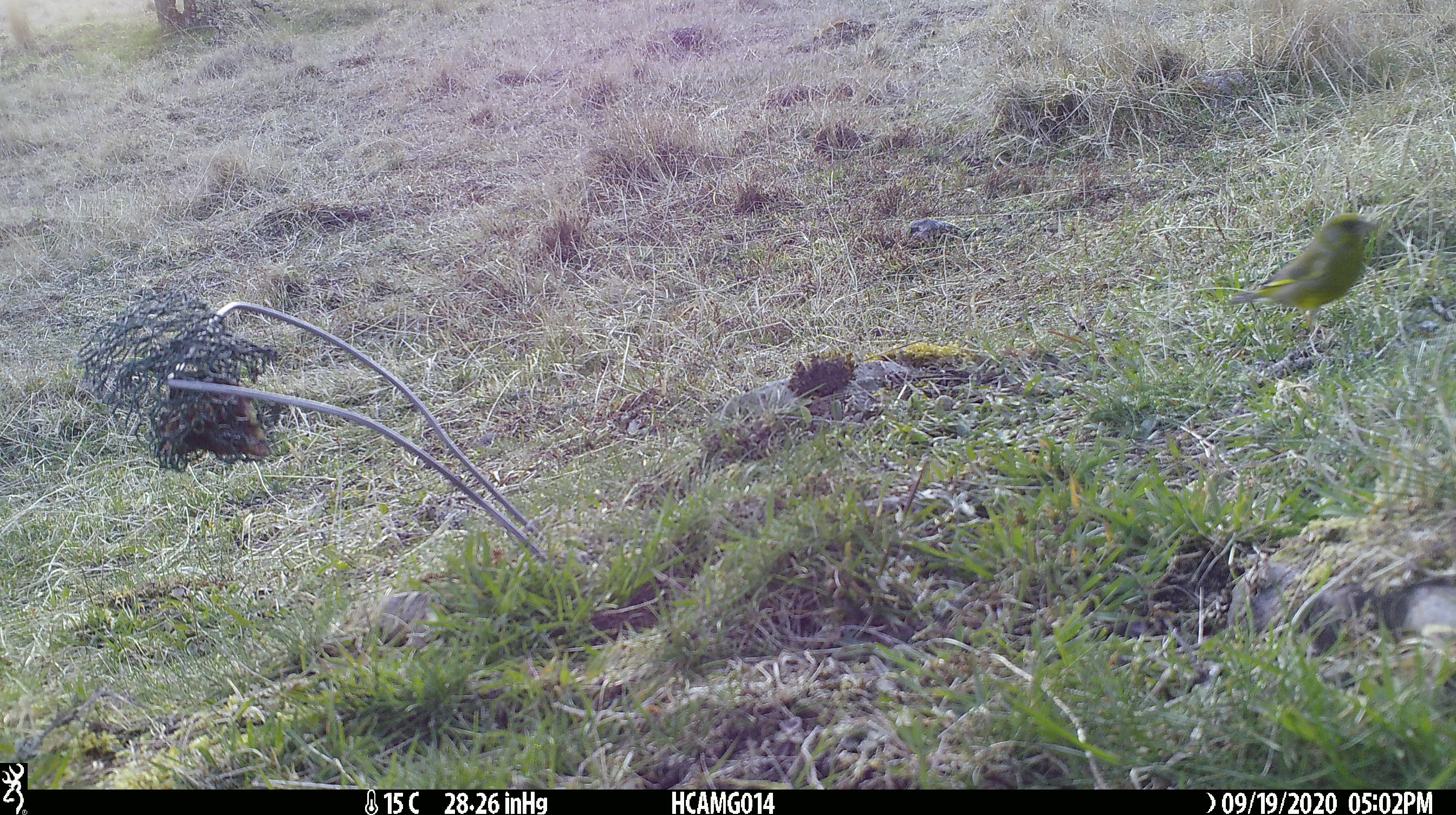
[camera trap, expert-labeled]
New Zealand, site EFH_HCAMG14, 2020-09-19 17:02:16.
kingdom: Animalia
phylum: Chordata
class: Aves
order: Passeriformes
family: Fringillidae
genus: Chloris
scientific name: Chloris chloris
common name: greenfinch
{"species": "greenfinch (Chloris chloris)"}